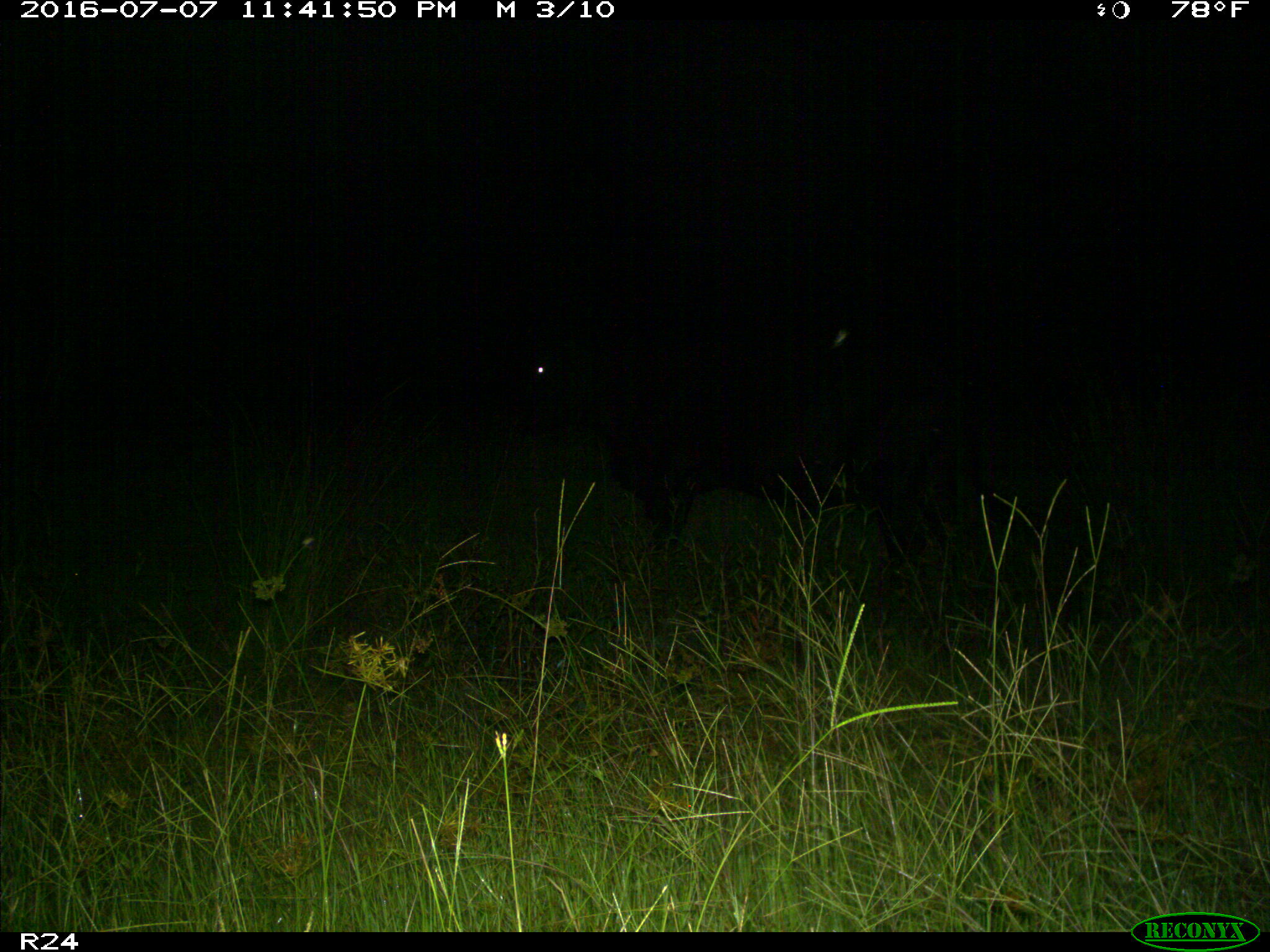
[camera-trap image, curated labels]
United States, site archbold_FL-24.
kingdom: Animalia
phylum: Chordata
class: Mammalia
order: Artiodactyla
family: Bovidae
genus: Bos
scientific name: Bos taurus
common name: domestic cow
Bos taurus (domestic cow).